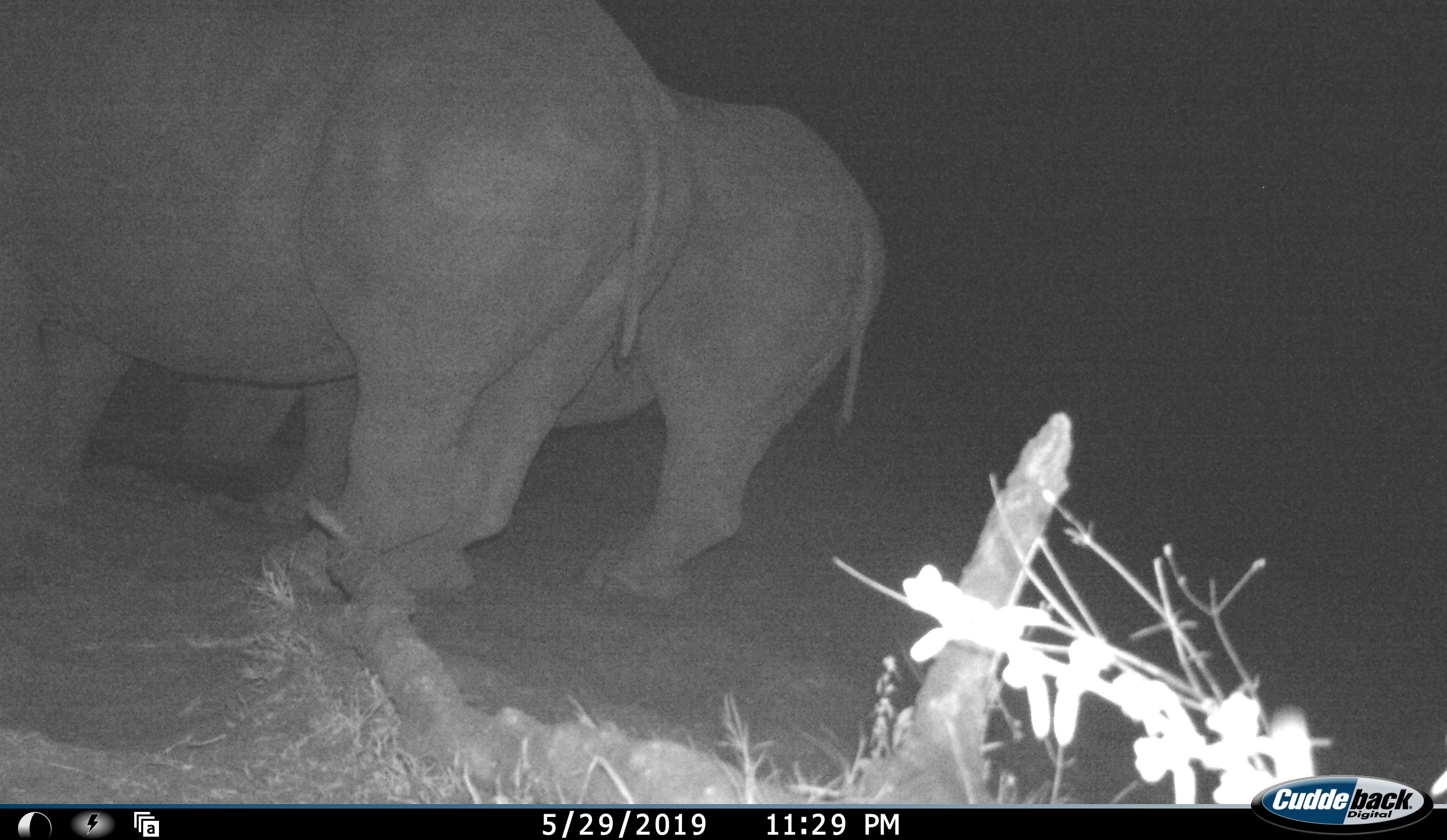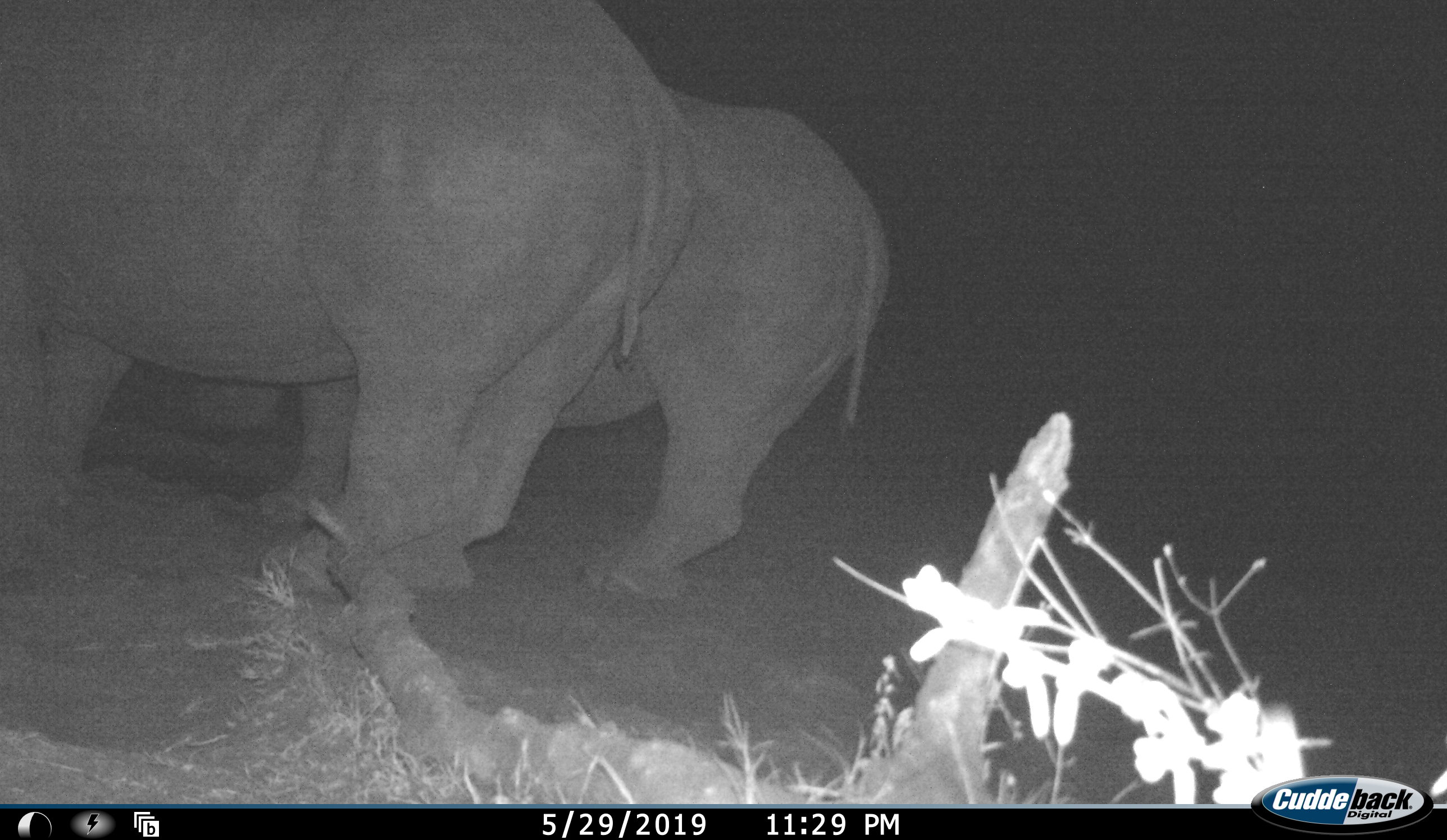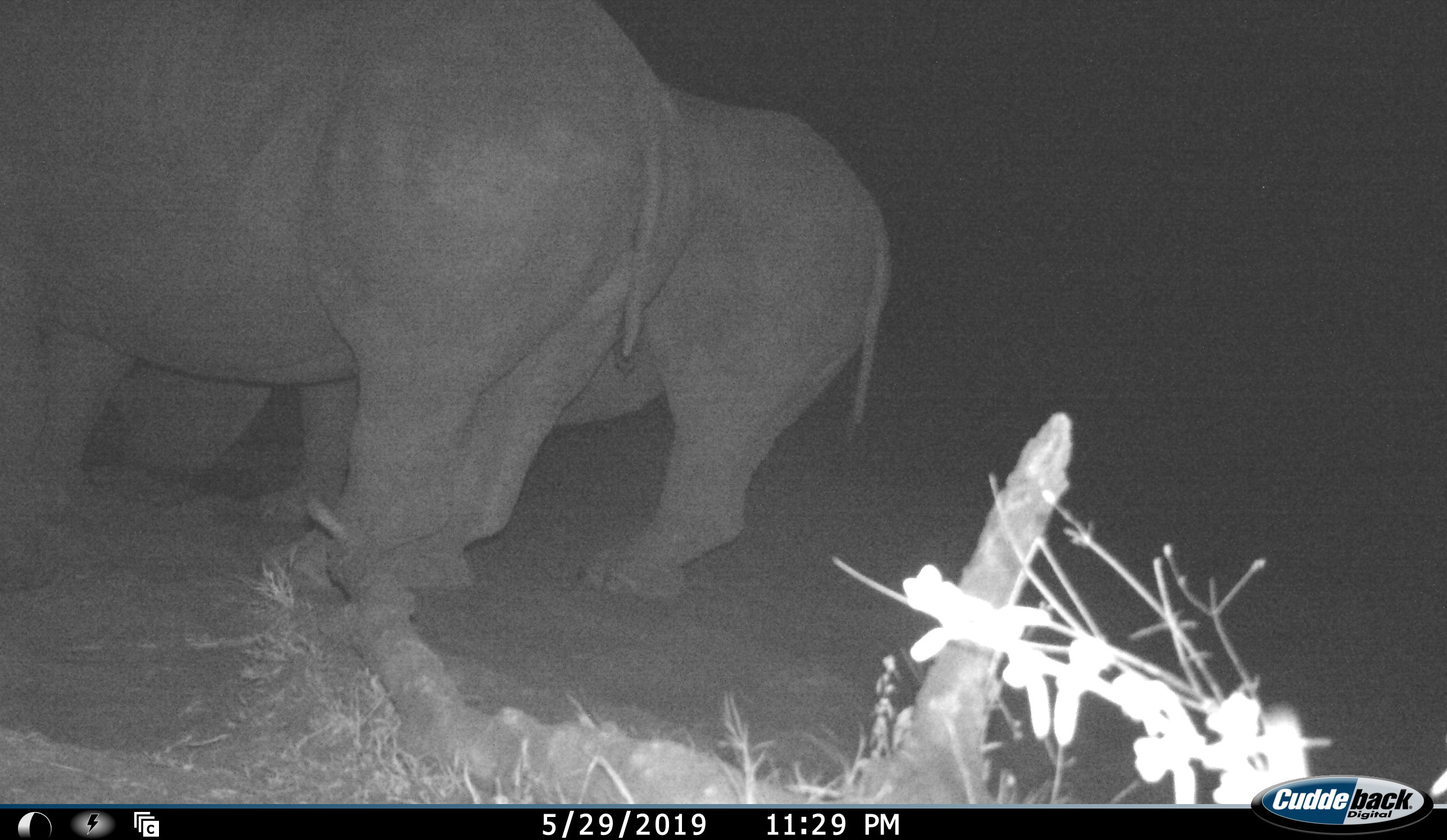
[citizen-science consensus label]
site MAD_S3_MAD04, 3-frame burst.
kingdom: Animalia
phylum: Chordata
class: Mammalia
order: Perissodactyla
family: Rhinocerotidae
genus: Diceros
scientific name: Diceros bicornis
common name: black rhinoceros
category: rhinocerosblack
Rhinocerosblack (black rhinoceros) (Diceros bicornis), count 2. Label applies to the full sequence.